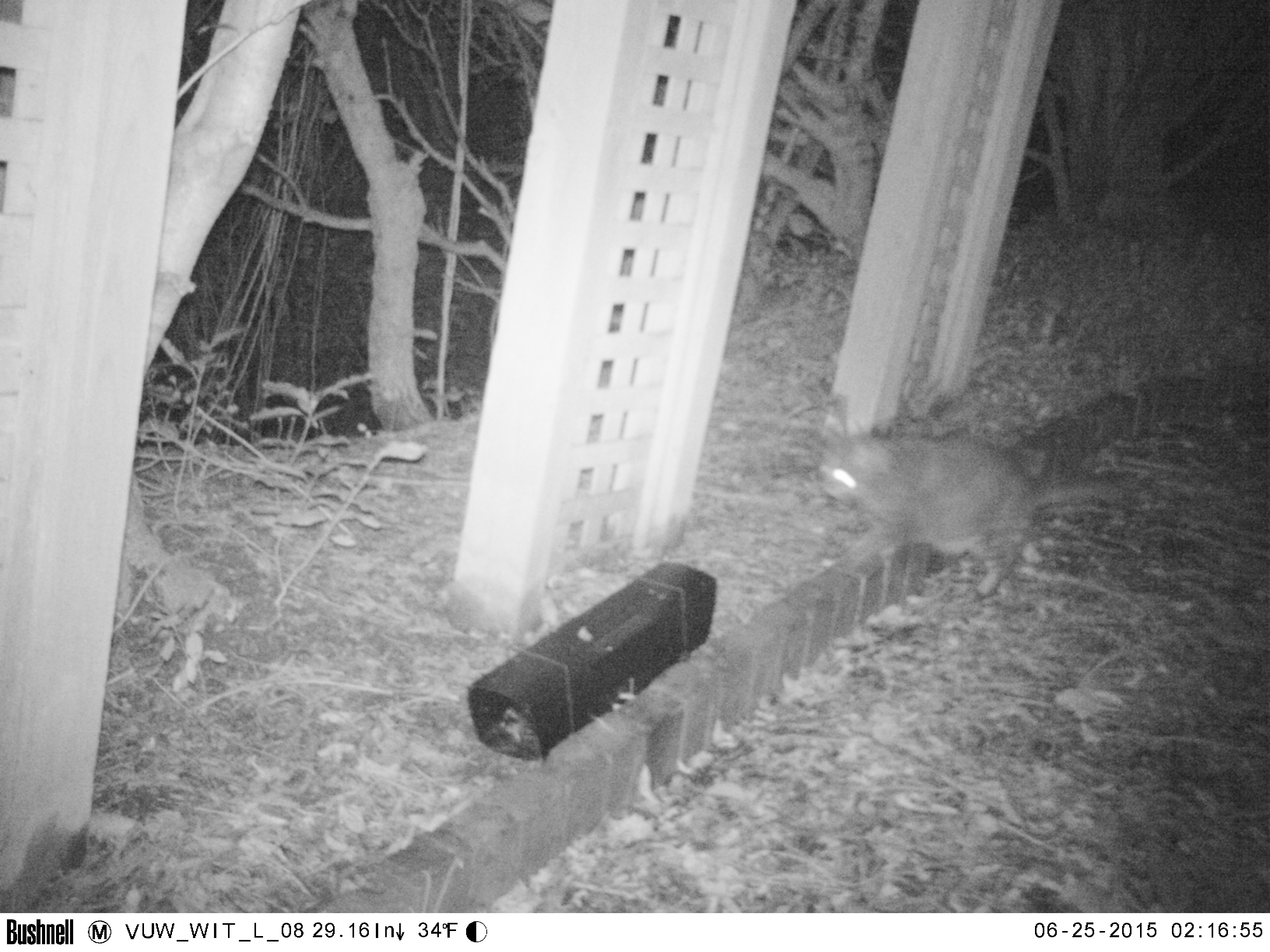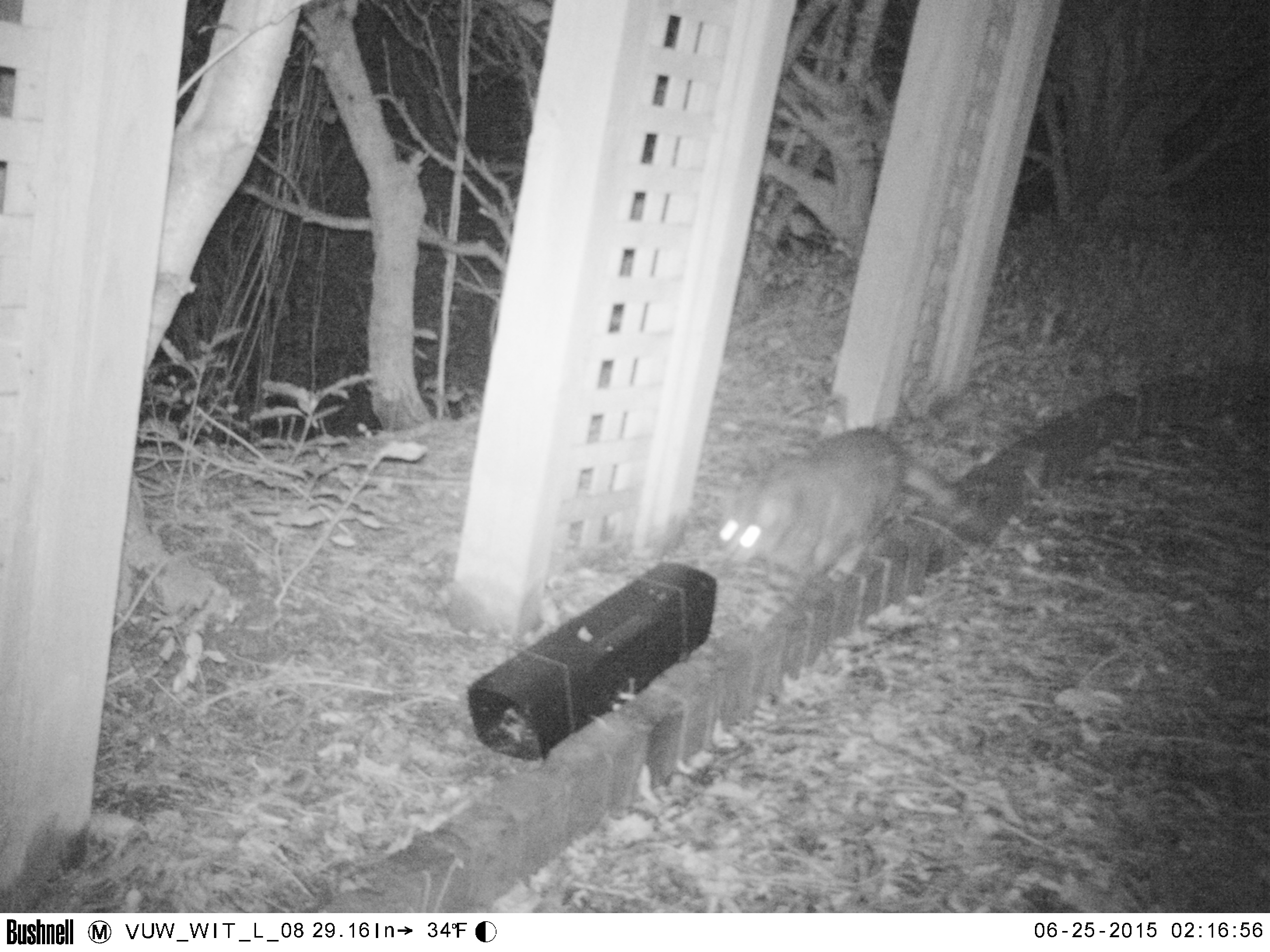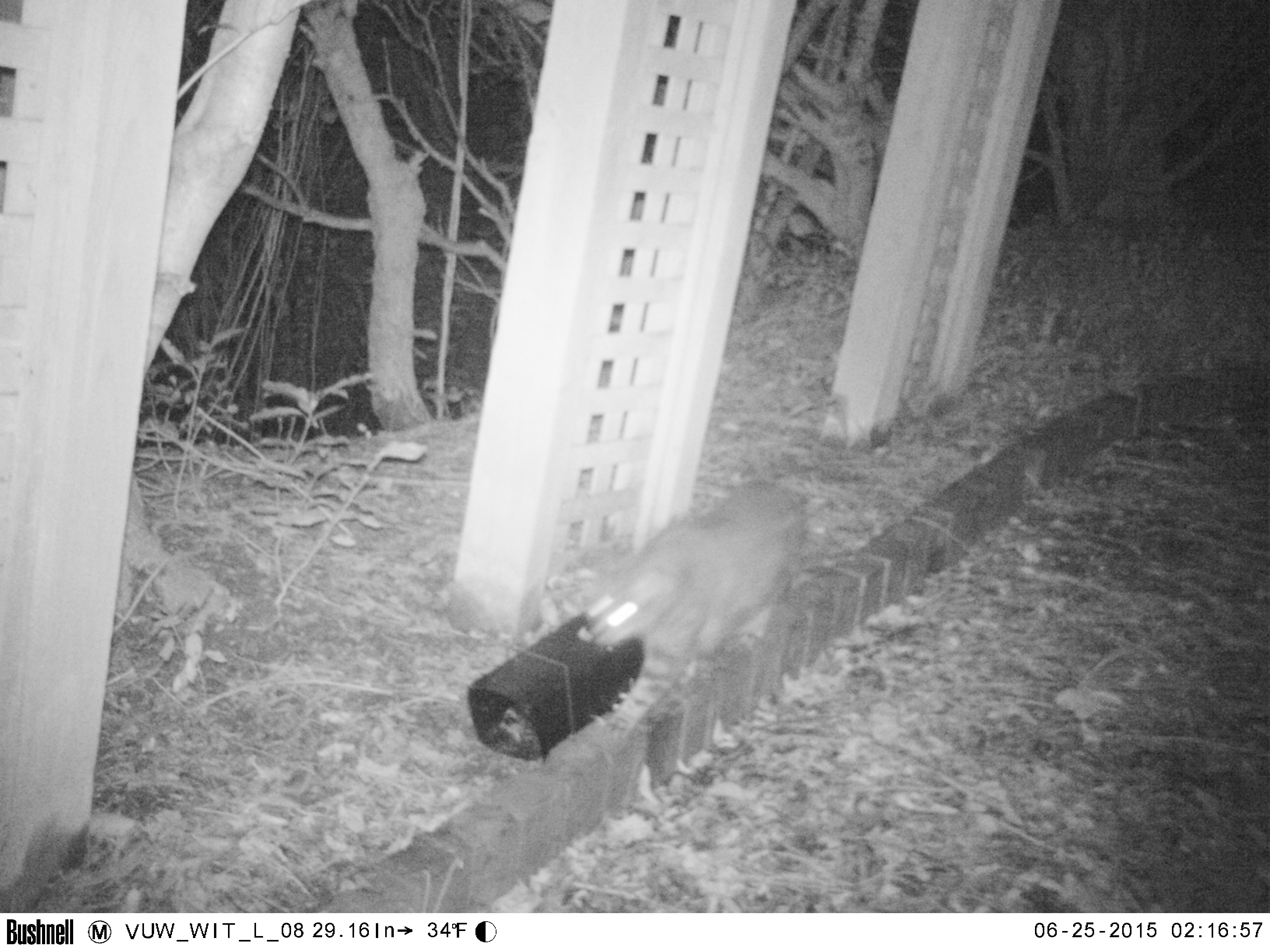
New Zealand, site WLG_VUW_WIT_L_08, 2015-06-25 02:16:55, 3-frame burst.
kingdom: Animalia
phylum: Chordata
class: Mammalia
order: Carnivora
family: Felidae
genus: Felis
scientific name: Felis catus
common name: domestic cat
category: cat